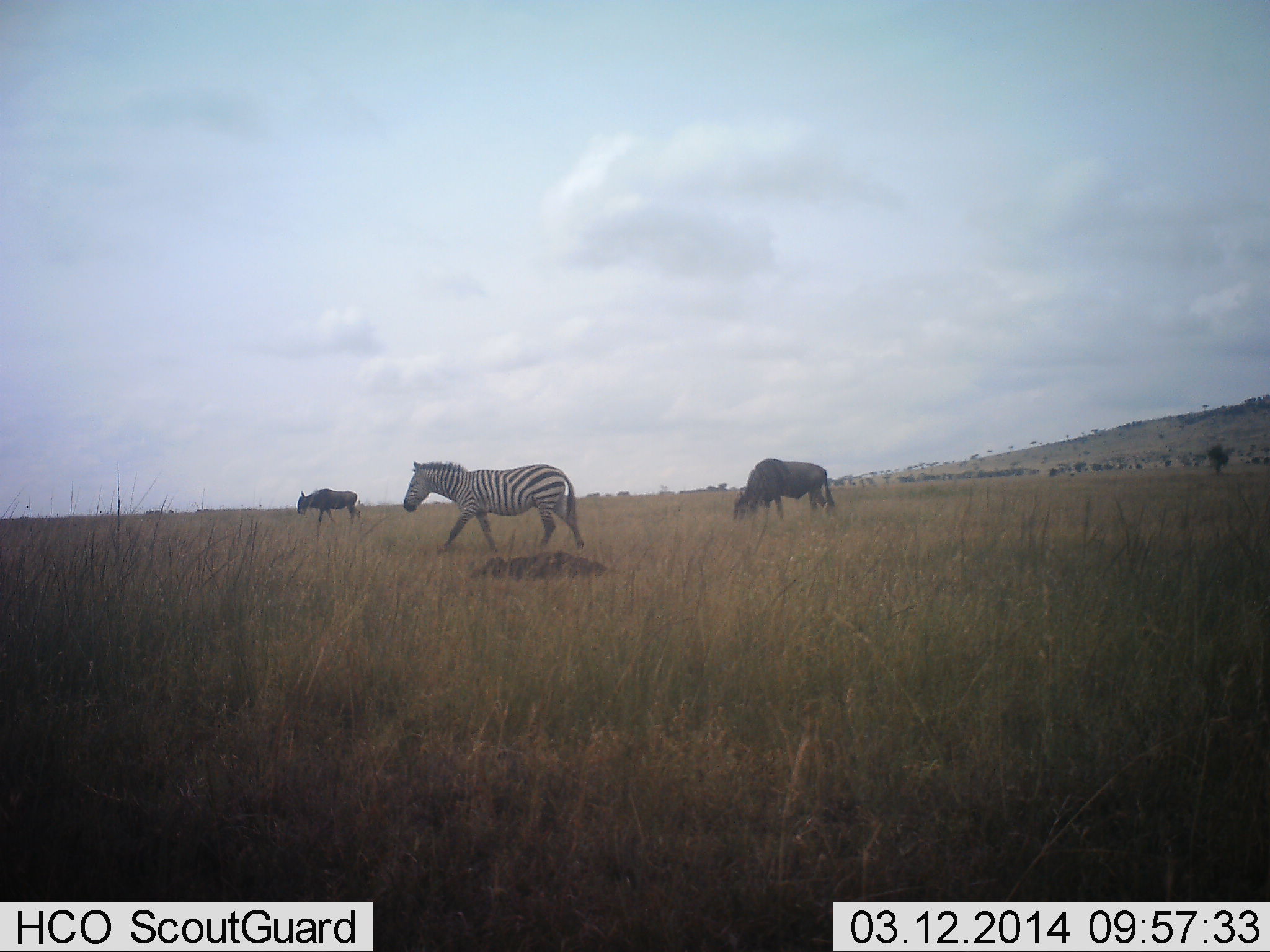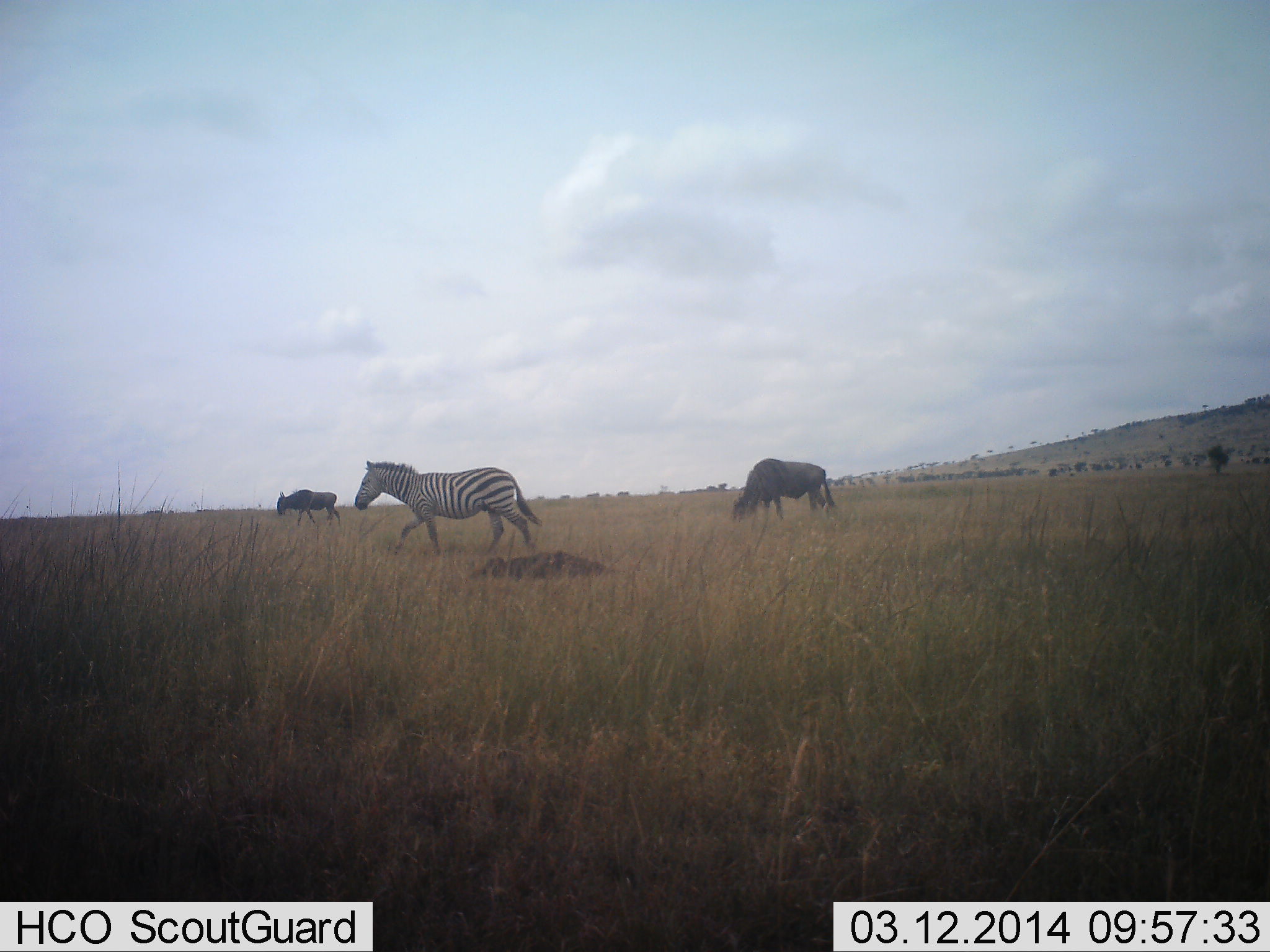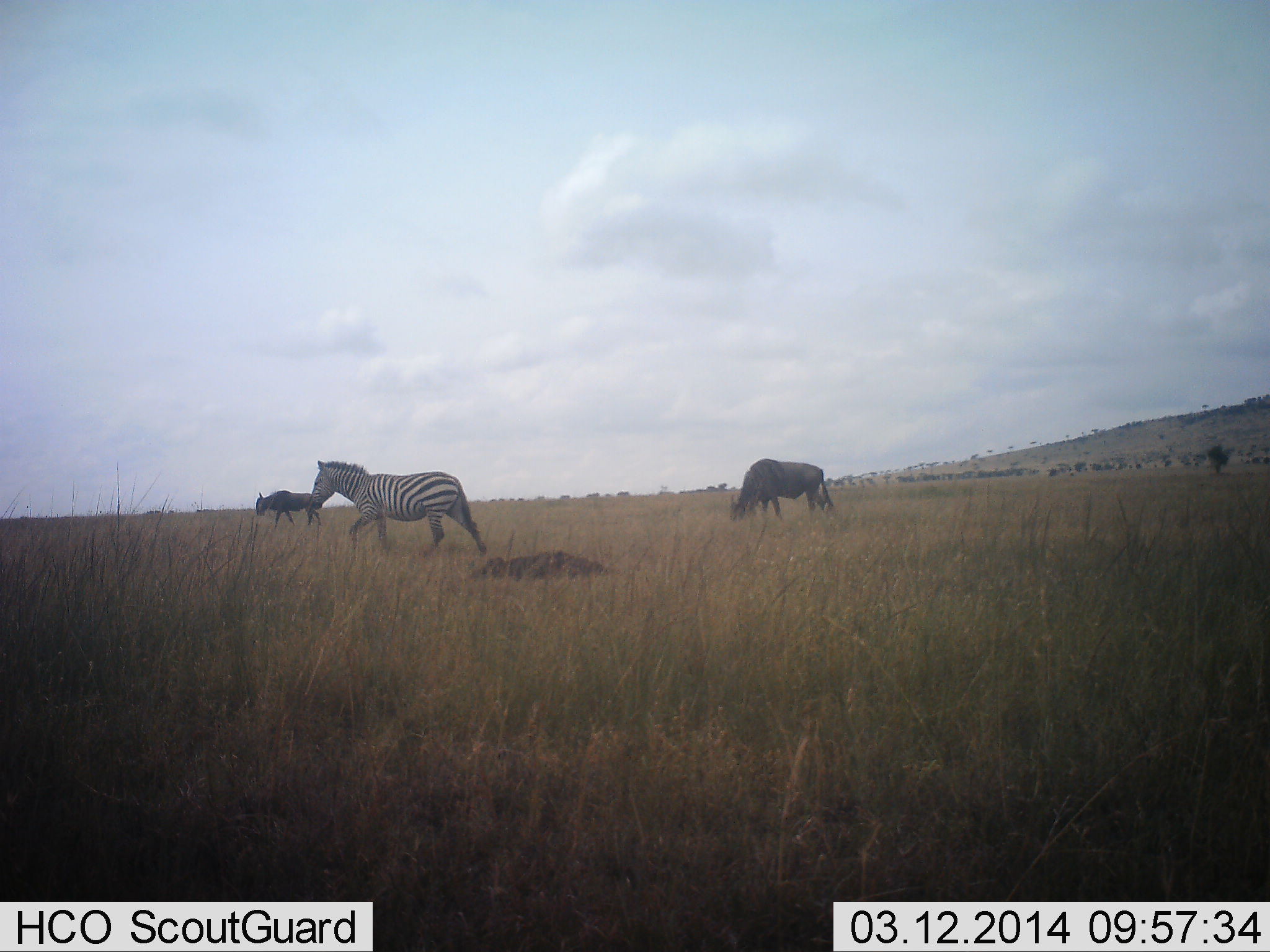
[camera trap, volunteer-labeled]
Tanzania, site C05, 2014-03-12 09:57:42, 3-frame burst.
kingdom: Animalia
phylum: Chordata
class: Mammalia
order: Artiodactyla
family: Bovidae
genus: Connochaetes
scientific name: Connochaetes taurinus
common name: blue wildebeest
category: wildebeest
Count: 2.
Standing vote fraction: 20%.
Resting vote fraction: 0%.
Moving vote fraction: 60%.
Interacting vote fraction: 0%.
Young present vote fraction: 0%.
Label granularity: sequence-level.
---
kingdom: Animalia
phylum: Chordata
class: Mammalia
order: Perissodactyla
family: Equidae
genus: Equus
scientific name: Equus quagga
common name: plains zebra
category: zebra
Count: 1.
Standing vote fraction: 9%.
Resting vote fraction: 0%.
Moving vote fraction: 100%.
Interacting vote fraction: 0%.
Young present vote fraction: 0%.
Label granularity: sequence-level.